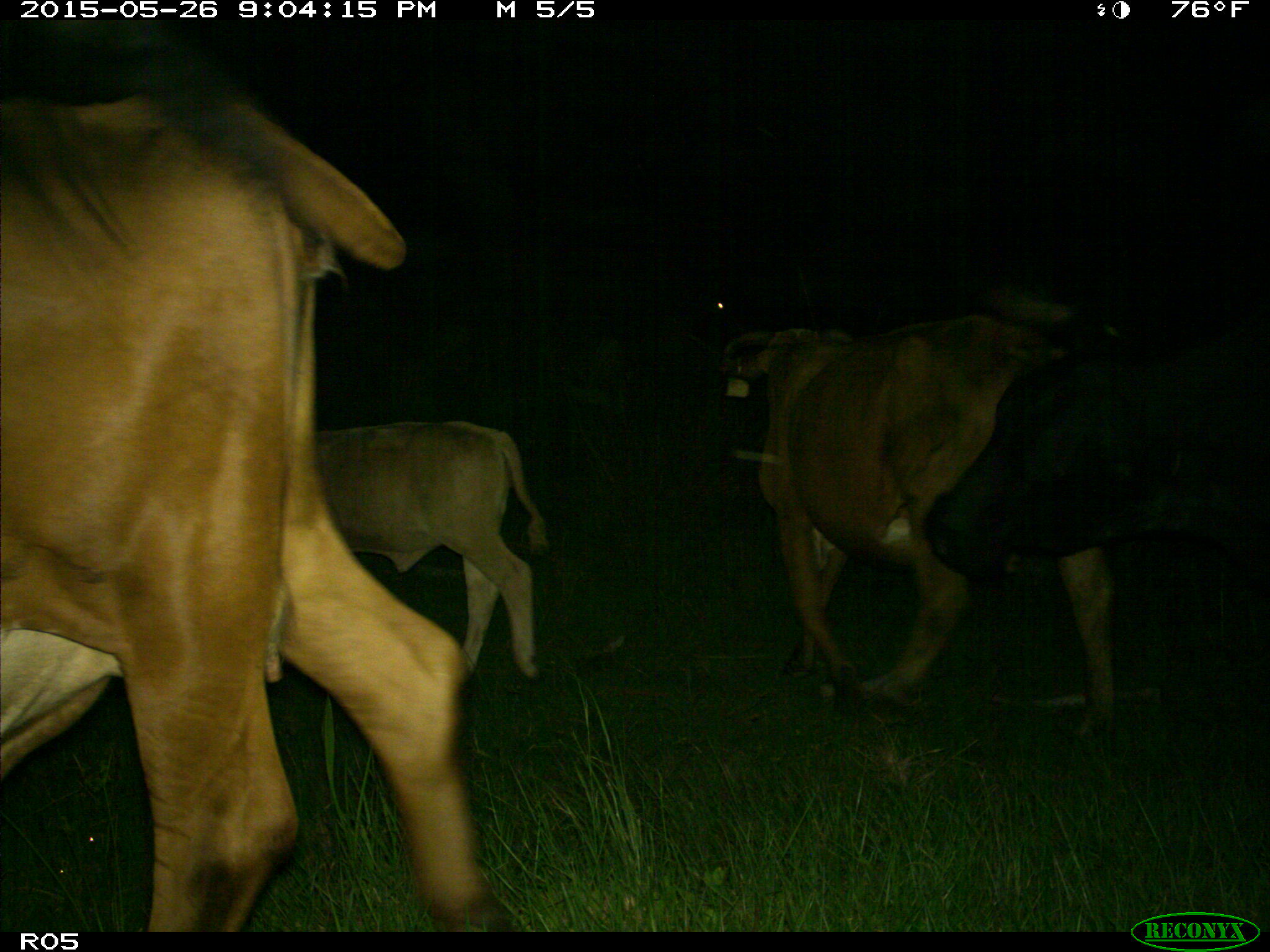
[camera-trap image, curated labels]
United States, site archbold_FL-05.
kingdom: Animalia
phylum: Chordata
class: Mammalia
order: Artiodactyla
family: Bovidae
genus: Bos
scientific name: Bos taurus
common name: domestic cow